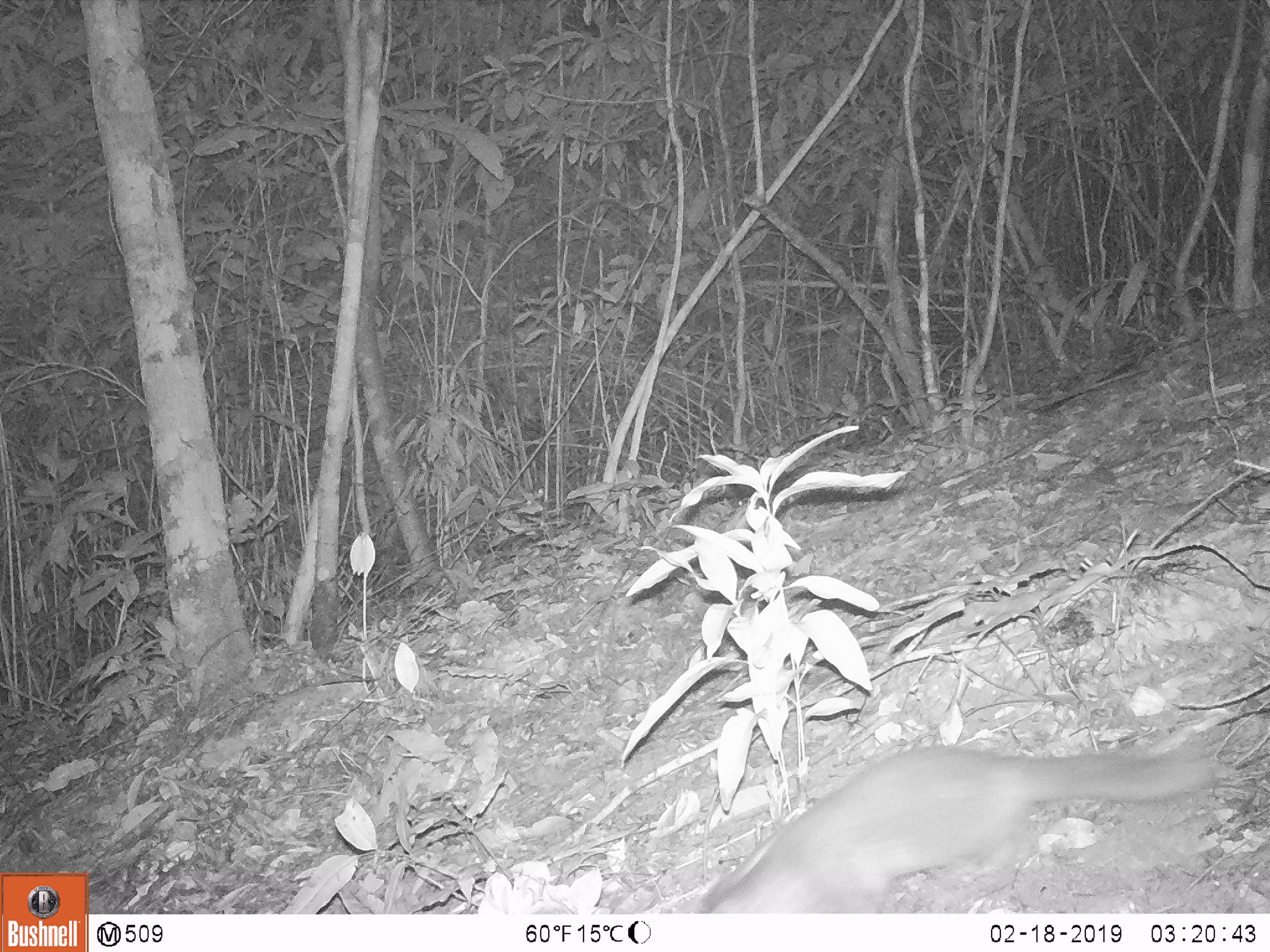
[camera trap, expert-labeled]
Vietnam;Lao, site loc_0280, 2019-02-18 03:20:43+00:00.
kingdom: Animalia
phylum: Chordata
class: Mammalia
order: Carnivora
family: Mustelidae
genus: Melogale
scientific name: Melogale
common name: ferret badger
Ferret badger (Melogale). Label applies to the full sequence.